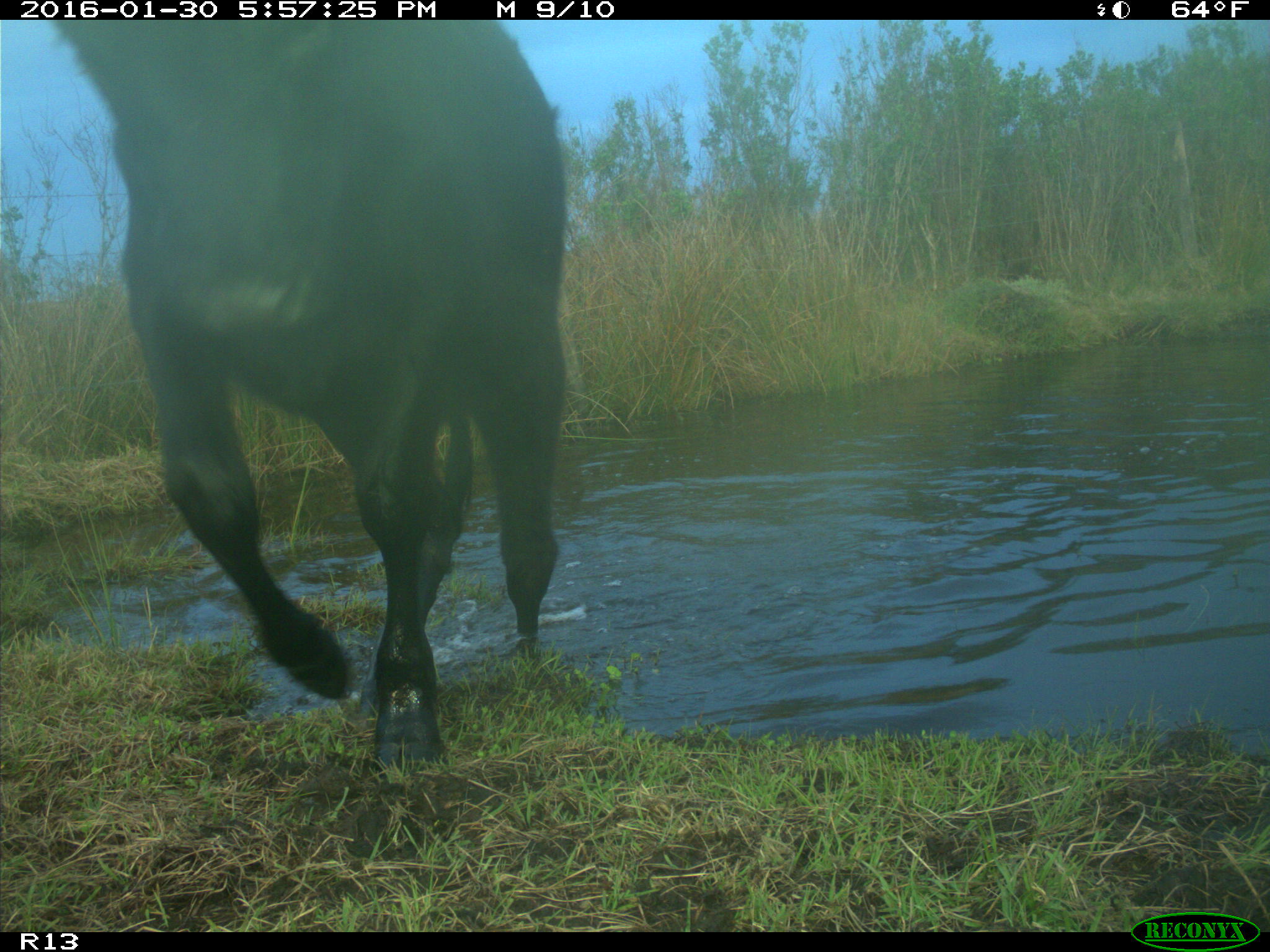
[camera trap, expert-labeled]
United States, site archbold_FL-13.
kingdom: Animalia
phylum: Chordata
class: Mammalia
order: Artiodactyla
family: Bovidae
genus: Bos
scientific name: Bos taurus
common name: domestic cow